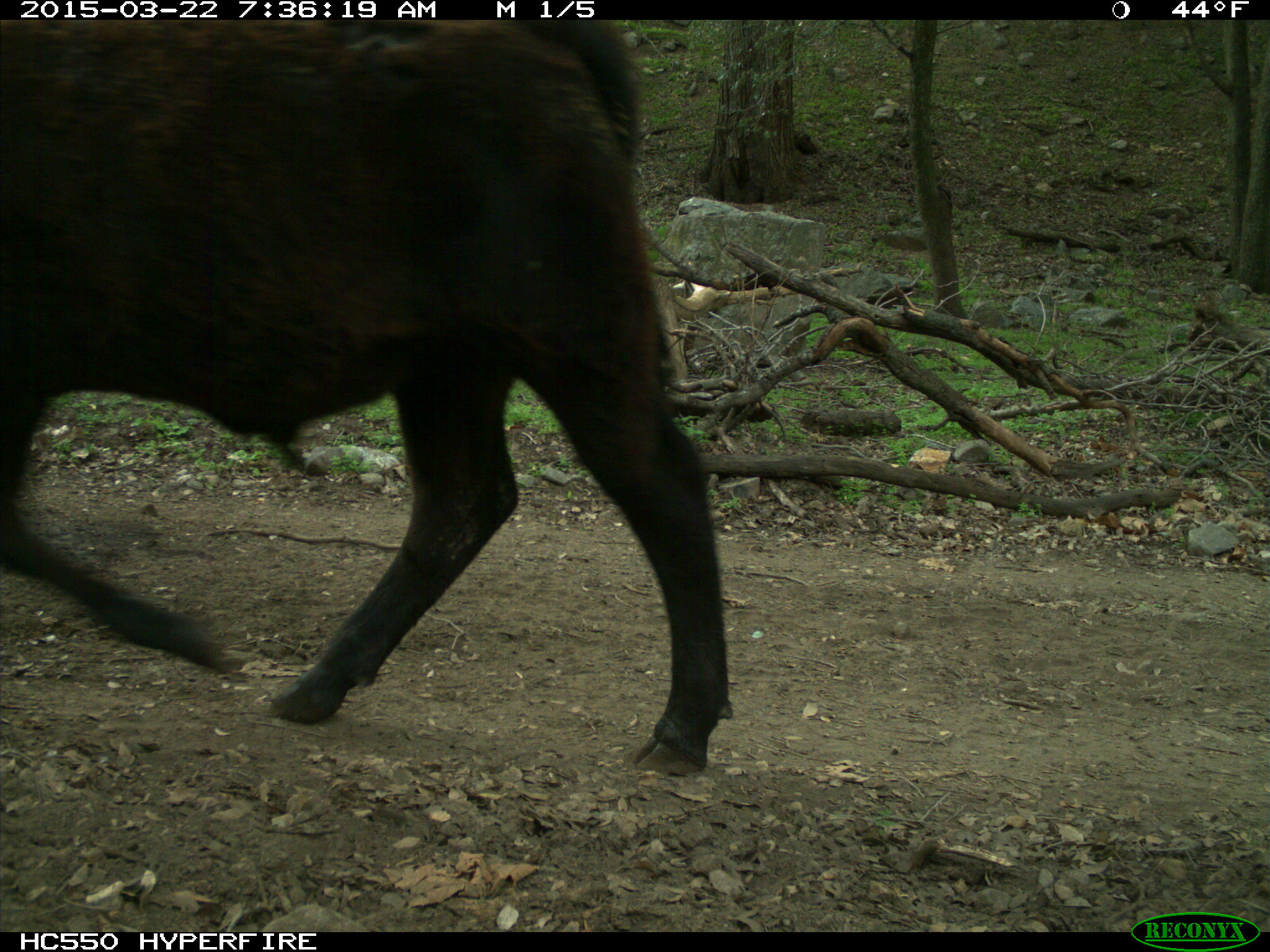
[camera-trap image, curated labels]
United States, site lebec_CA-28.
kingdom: Animalia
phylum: Chordata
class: Mammalia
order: Artiodactyla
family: Bovidae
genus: Bos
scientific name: Bos taurus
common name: domestic cow